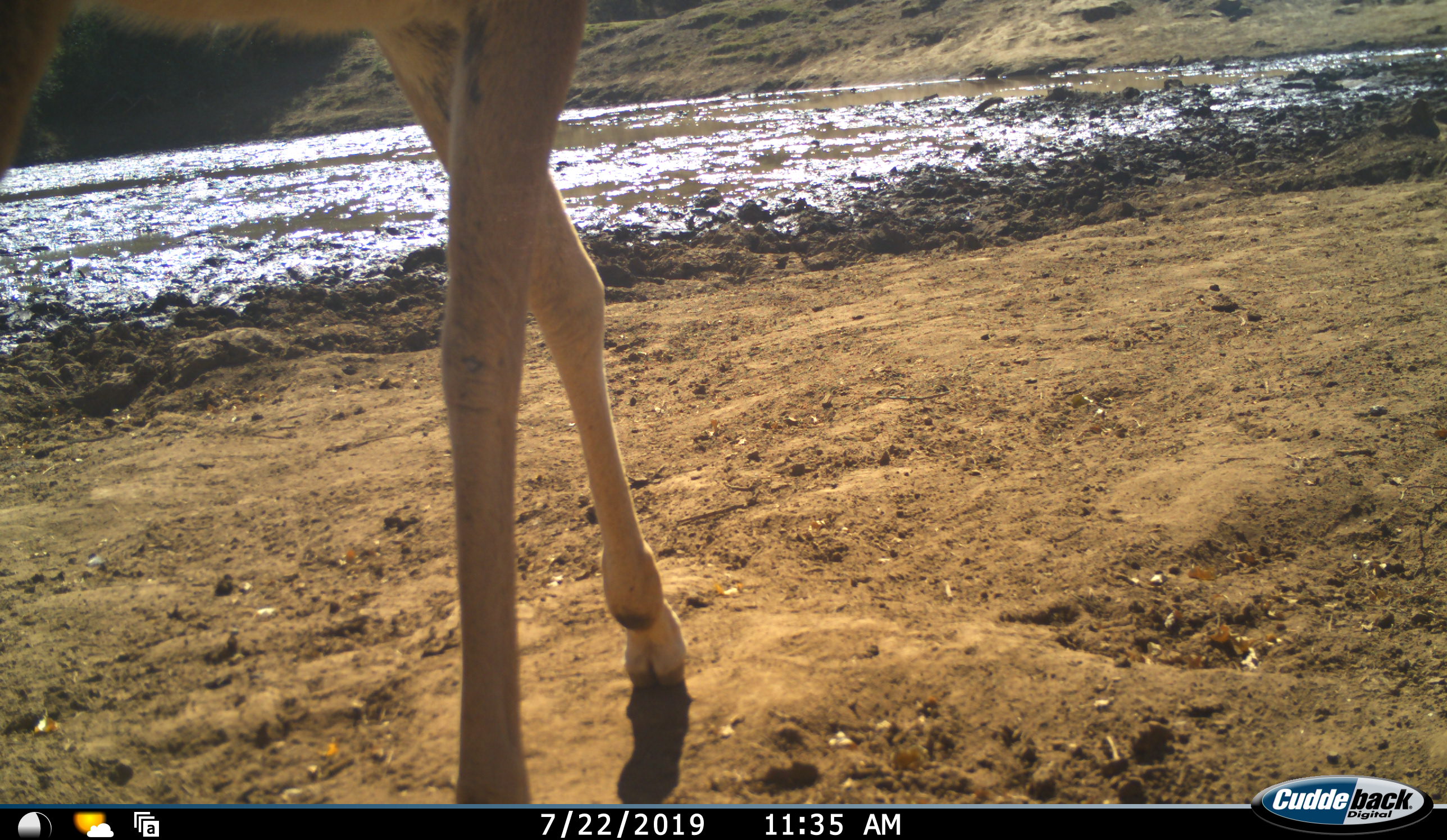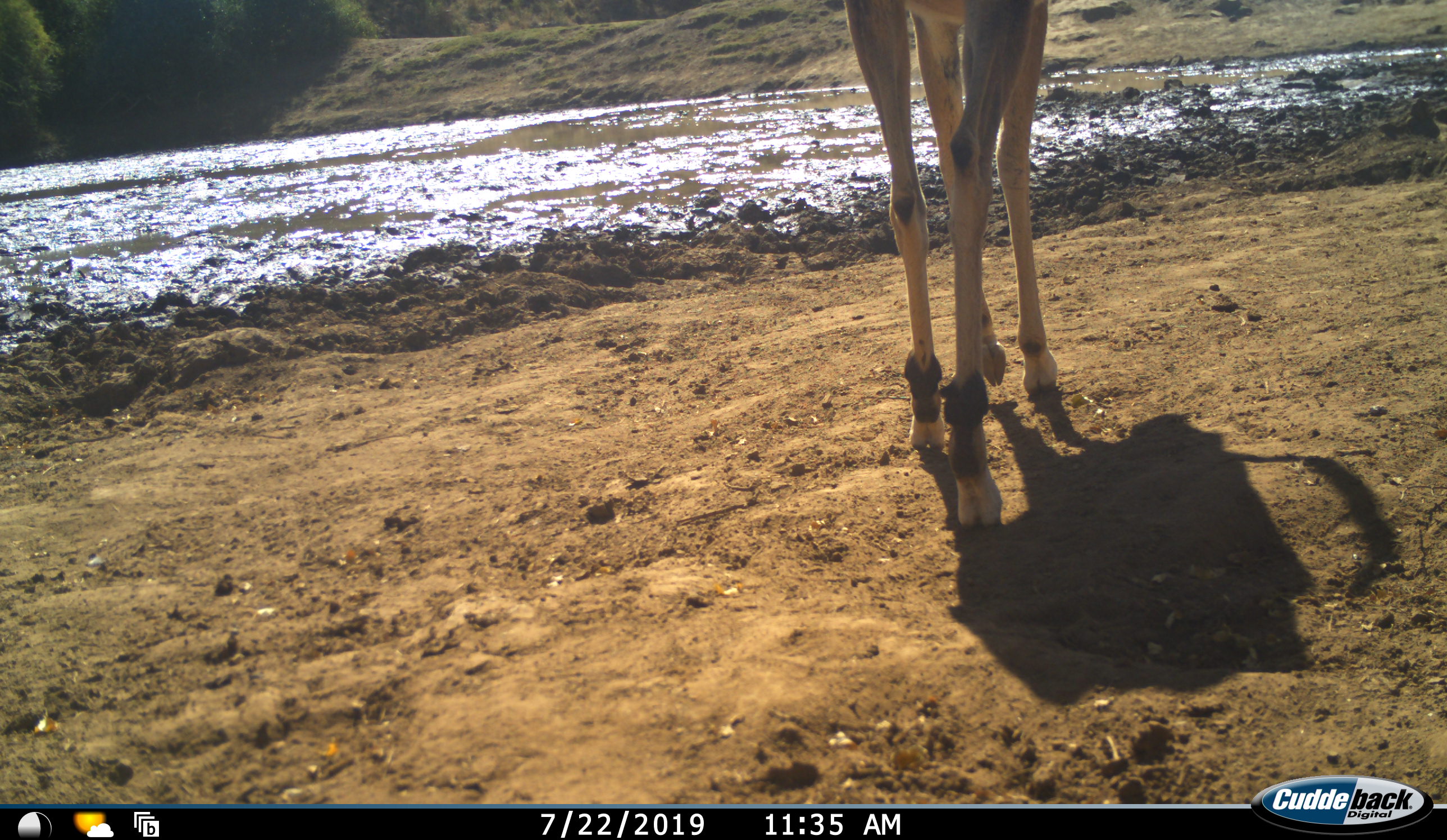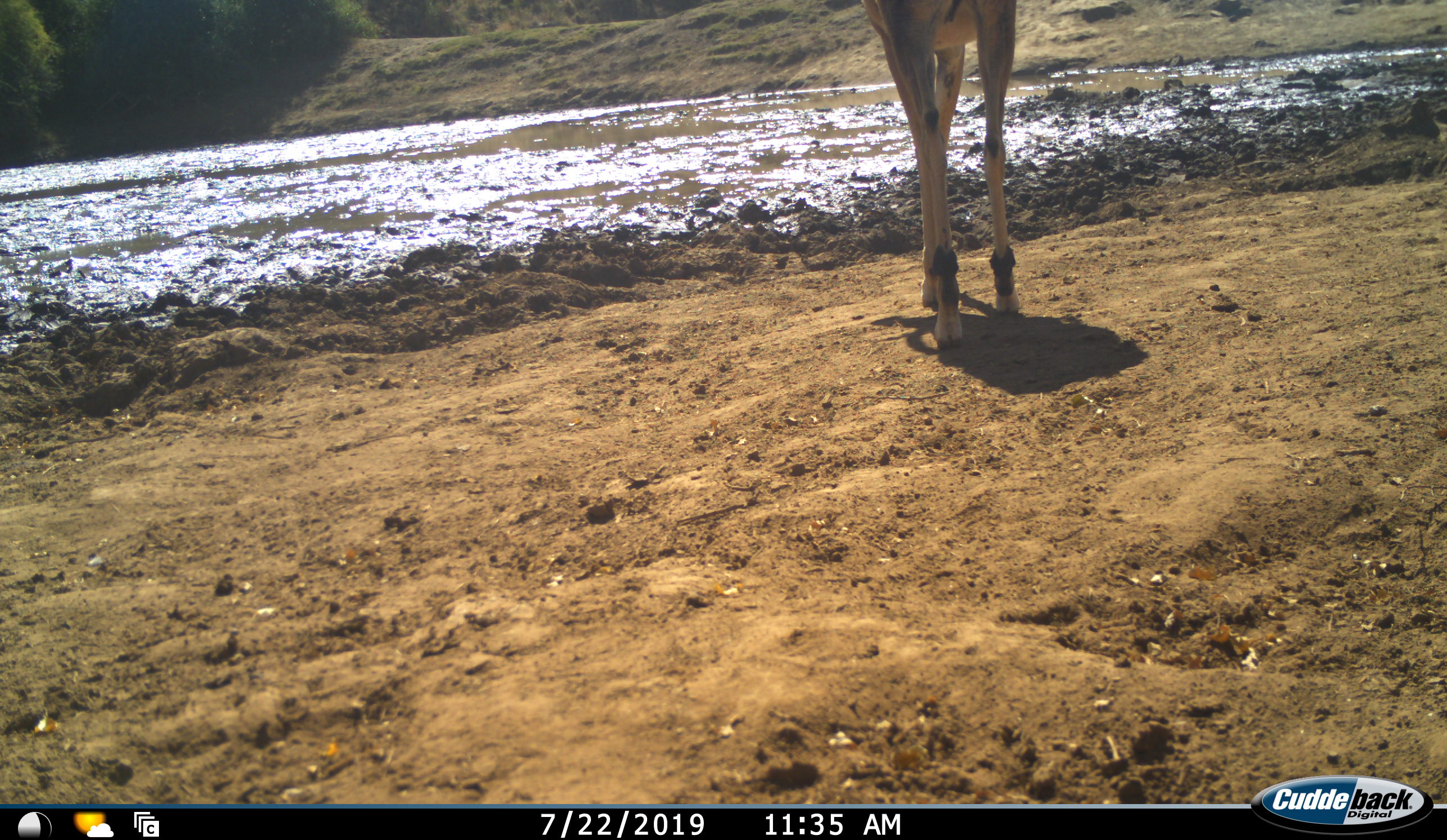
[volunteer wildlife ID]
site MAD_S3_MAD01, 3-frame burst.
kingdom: Animalia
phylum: Chordata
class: Mammalia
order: Artiodactyla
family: Bovidae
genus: Aepyceros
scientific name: Aepyceros melampus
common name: impala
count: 1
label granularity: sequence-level